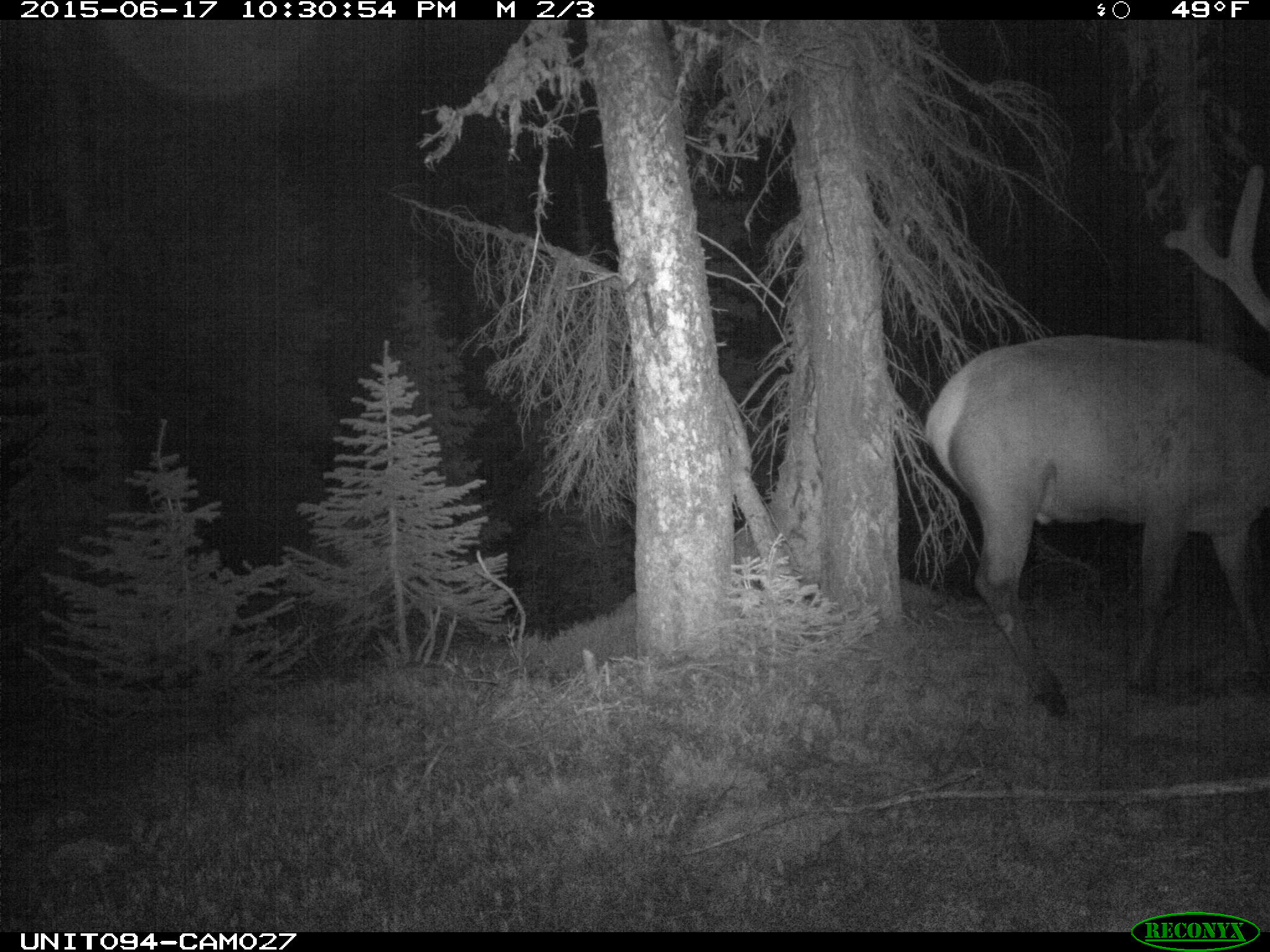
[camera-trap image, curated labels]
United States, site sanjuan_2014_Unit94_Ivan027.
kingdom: Animalia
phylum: Chordata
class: Mammalia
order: Artiodactyla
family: Cervidae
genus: Cervus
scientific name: Cervus elaphus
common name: red deer